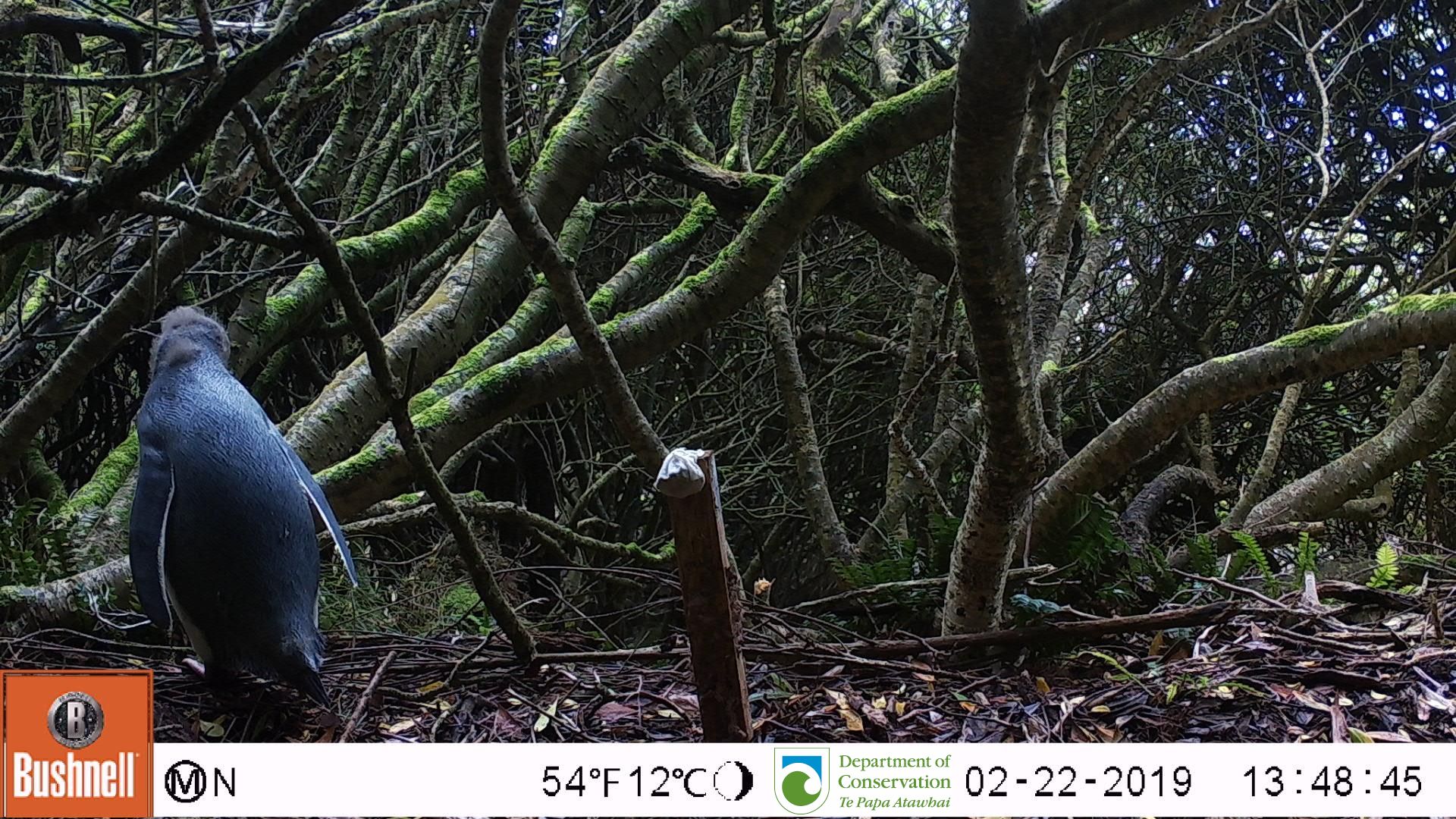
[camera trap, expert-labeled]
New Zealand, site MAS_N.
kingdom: Animalia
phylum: Chordata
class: Aves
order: Sphenisciformes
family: Spheniscidae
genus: Megadyptes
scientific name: Megadyptes antipodes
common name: yellow-eyed penguin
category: yellow eyed penguin